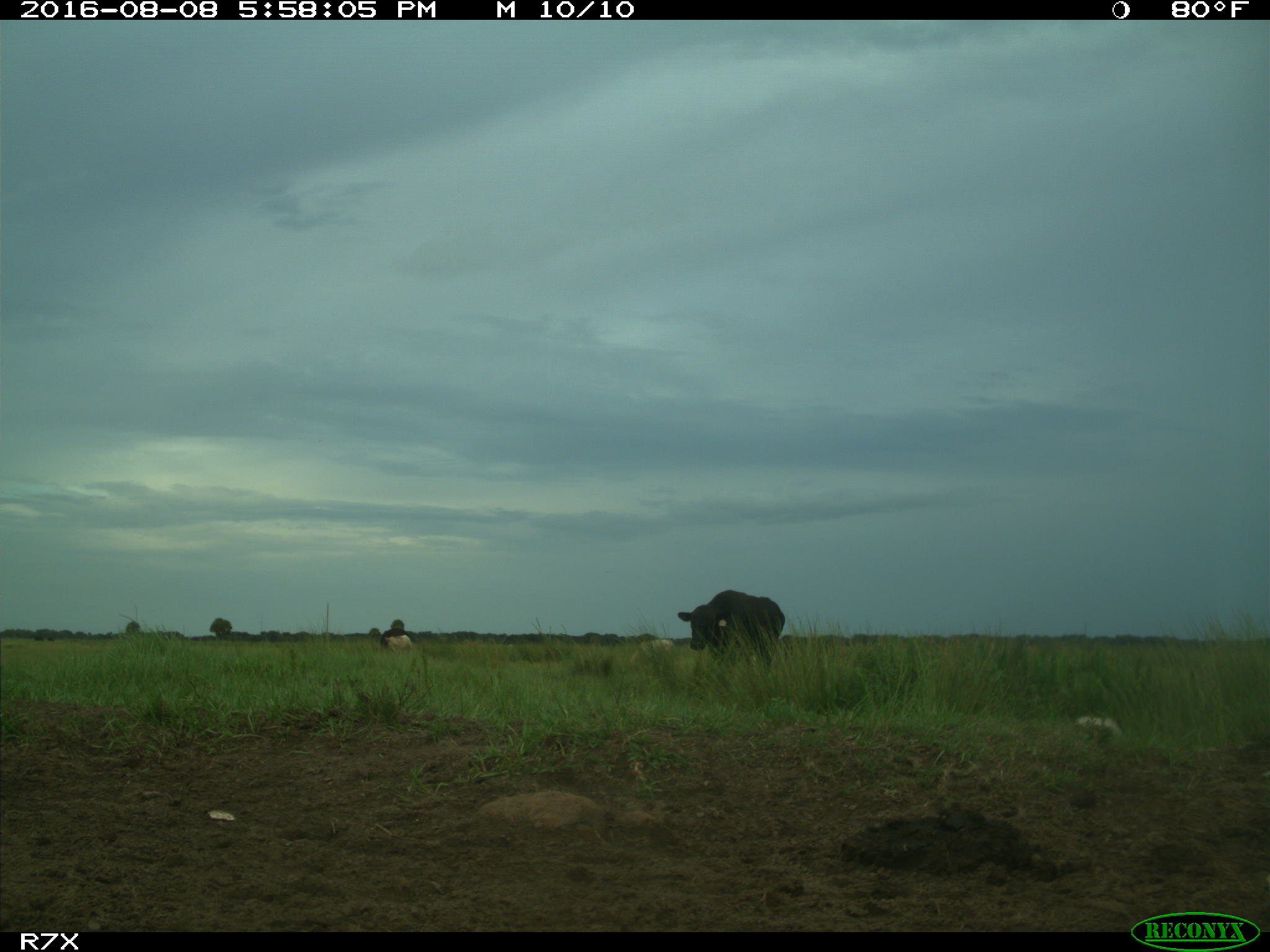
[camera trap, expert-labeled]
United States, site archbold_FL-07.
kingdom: Animalia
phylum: Chordata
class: Mammalia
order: Artiodactyla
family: Bovidae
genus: Bos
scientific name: Bos taurus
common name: domestic cow